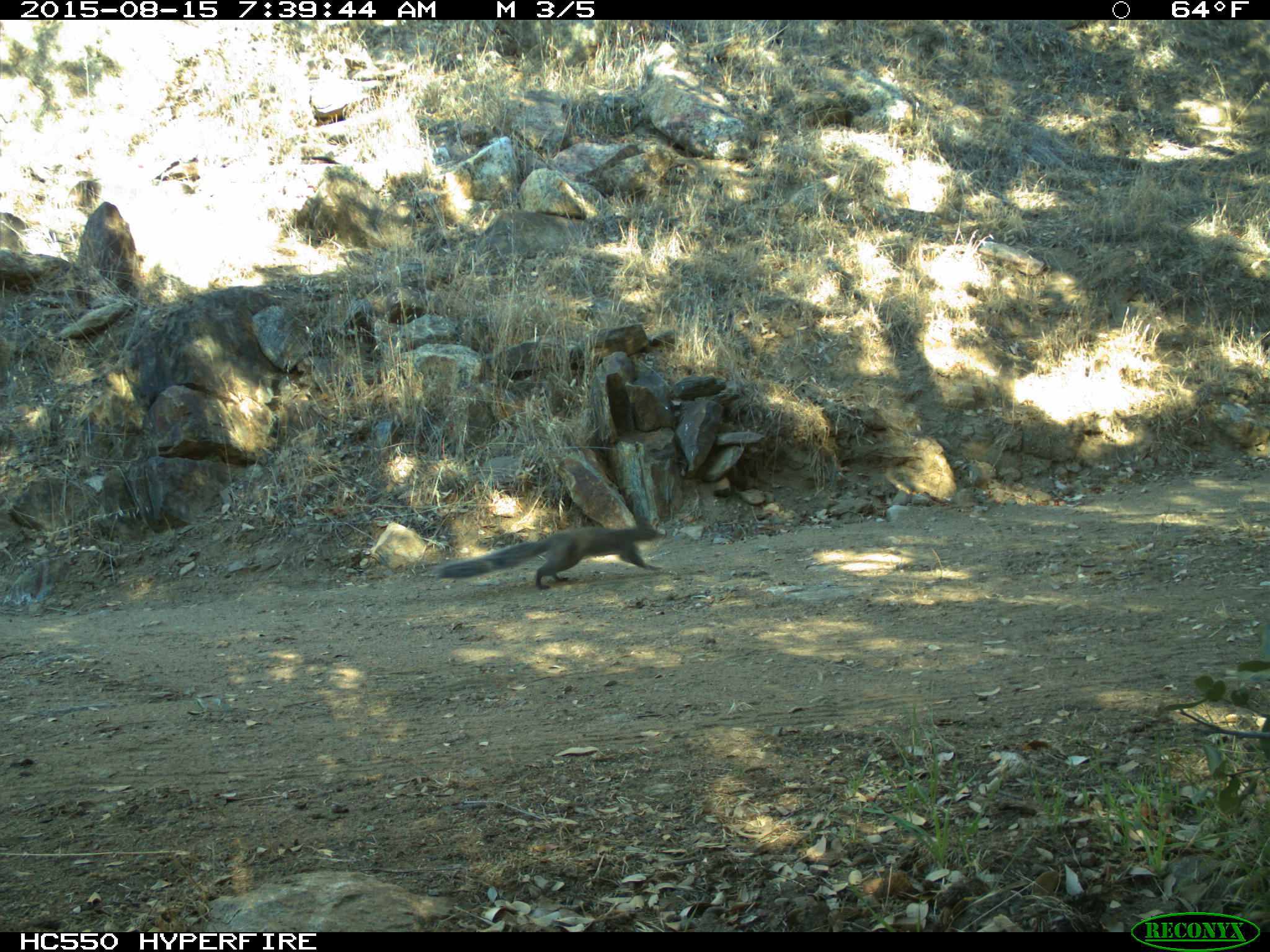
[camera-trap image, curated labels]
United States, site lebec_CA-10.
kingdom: Animalia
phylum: Chordata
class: Mammalia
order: Rodentia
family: Sciuridae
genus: Sciurus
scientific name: Sciurus carolinensis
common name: eastern gray squirrel